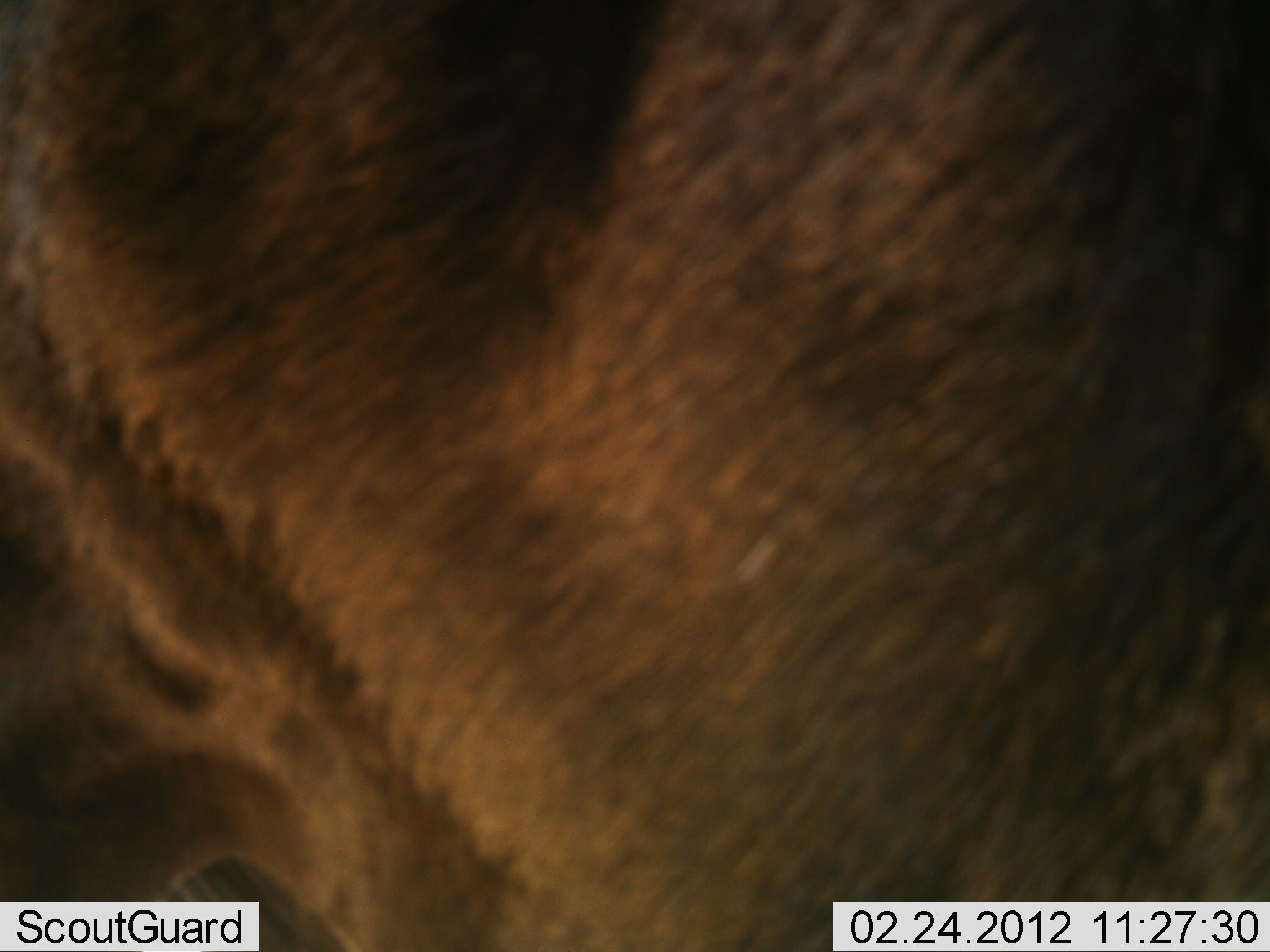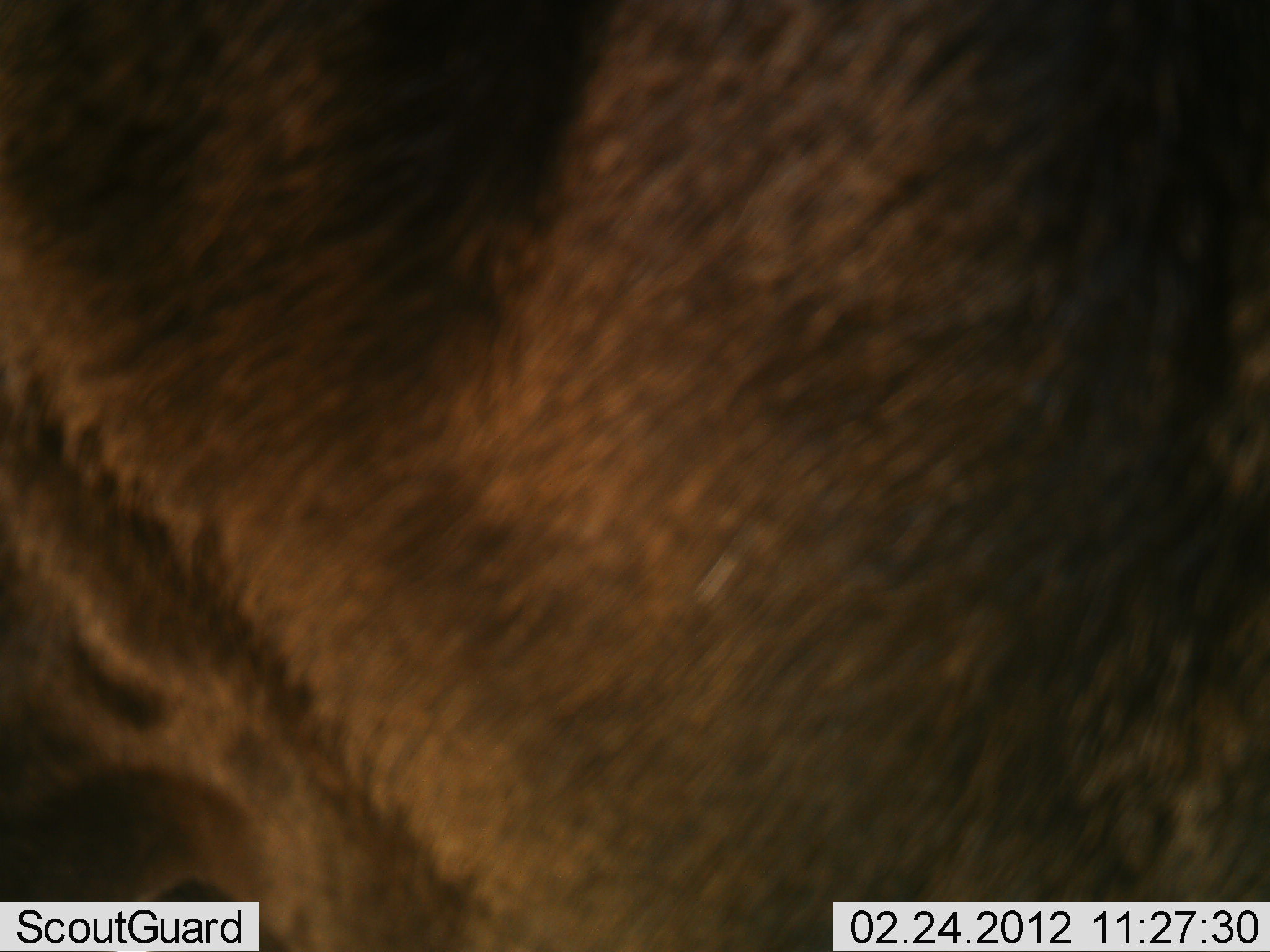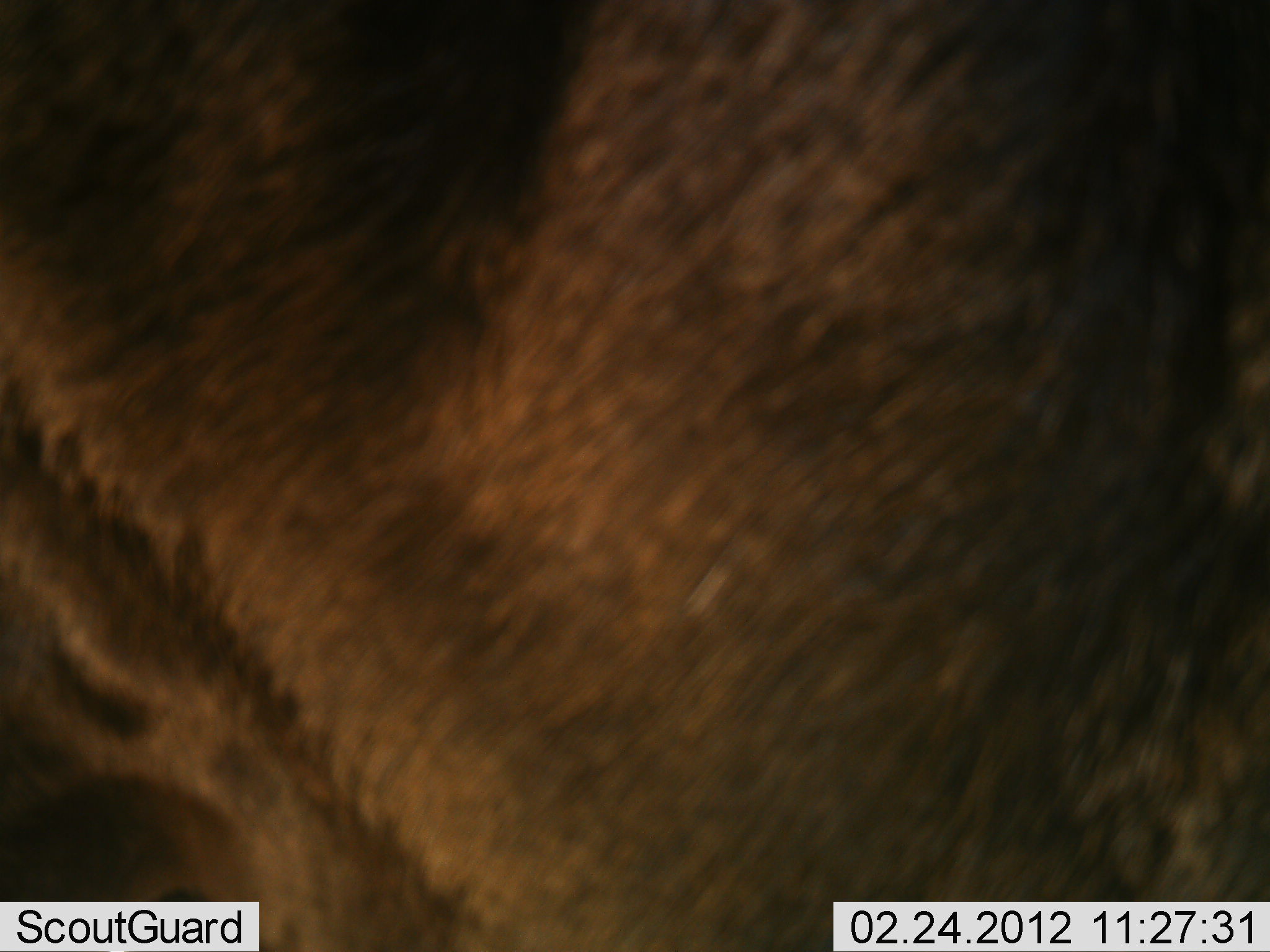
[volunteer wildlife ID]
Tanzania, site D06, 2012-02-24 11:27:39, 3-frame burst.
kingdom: Animalia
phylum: Chordata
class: Mammalia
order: Artiodactyla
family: Bovidae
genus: Connochaetes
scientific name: Connochaetes taurinus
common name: blue wildebeest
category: wildebeest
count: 1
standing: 100%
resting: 0%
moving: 0%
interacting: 0%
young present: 0%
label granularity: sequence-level